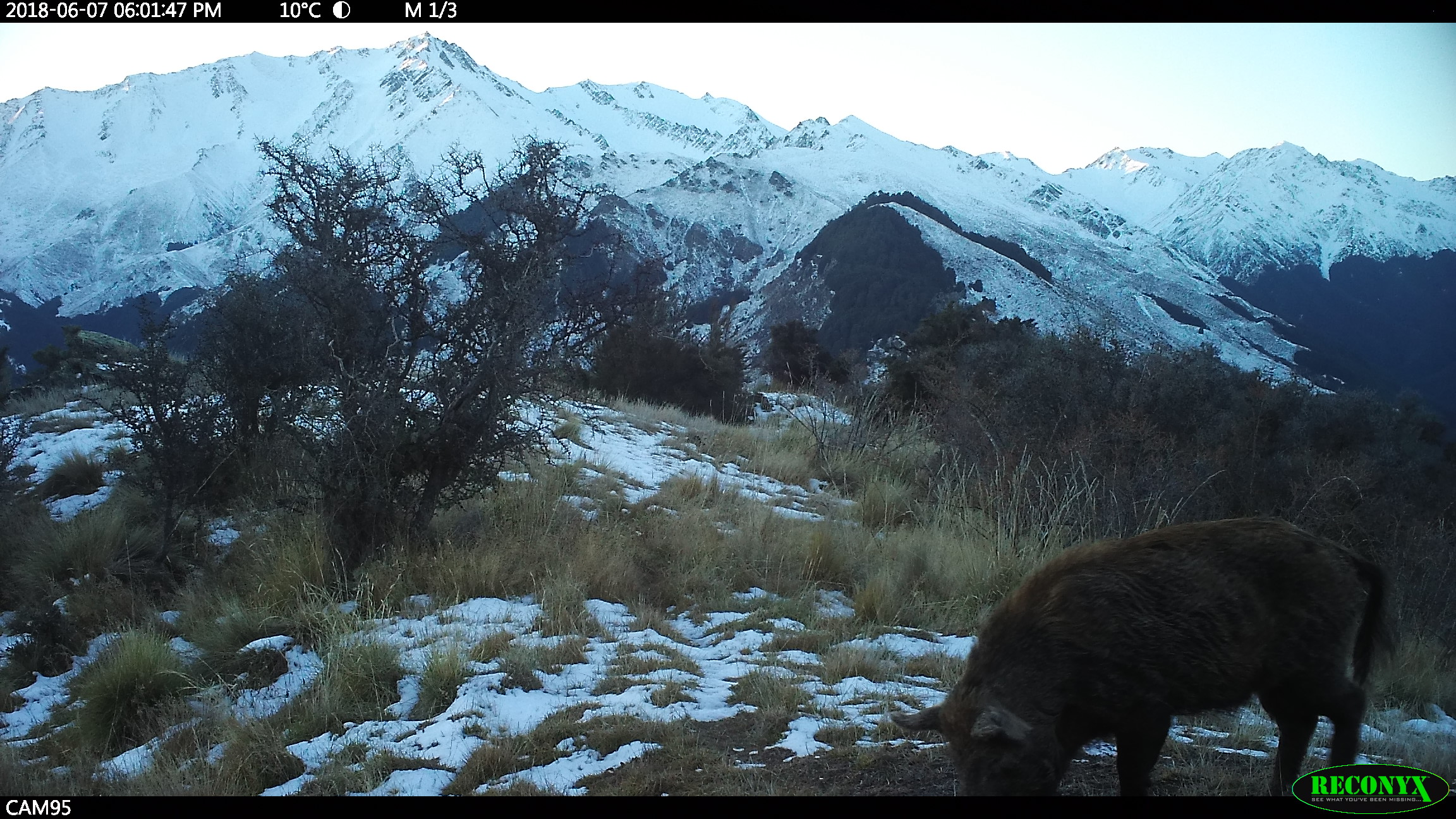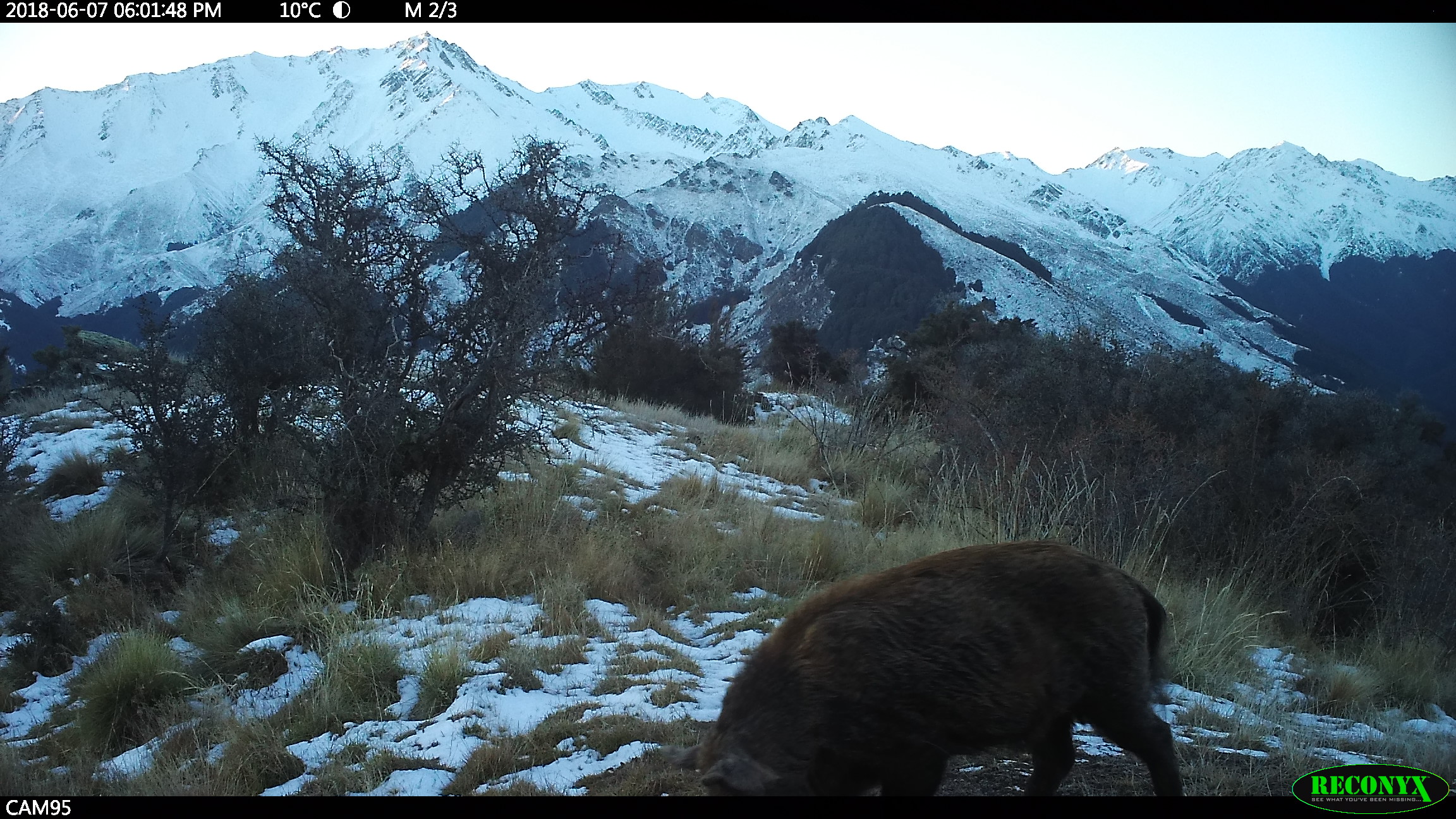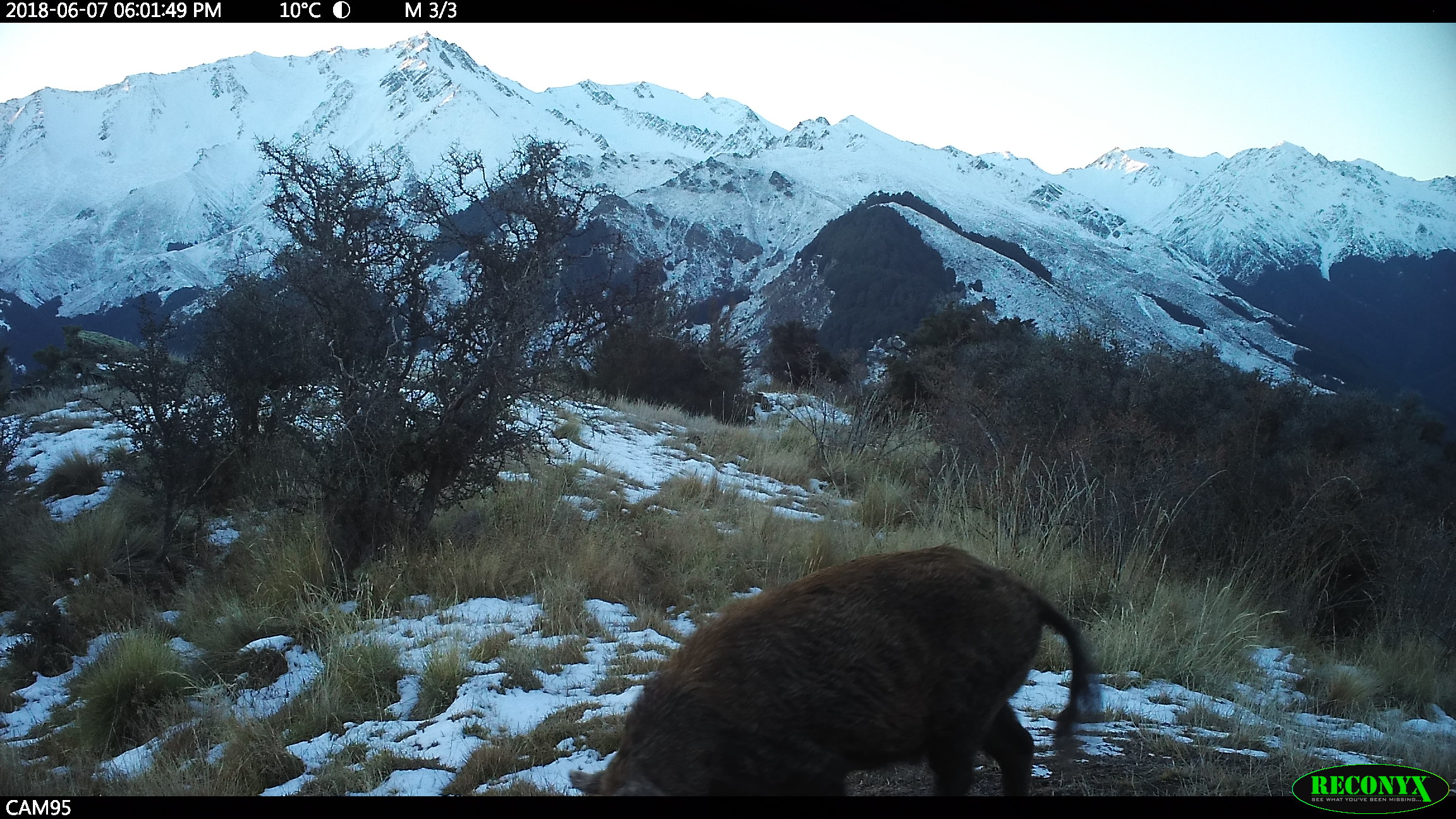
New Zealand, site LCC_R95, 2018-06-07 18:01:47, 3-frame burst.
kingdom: Animalia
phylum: Chordata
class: Mammalia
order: Artiodactyla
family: Suidae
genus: Sus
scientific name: Sus scrofa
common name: pig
Pig (Sus scrofa).